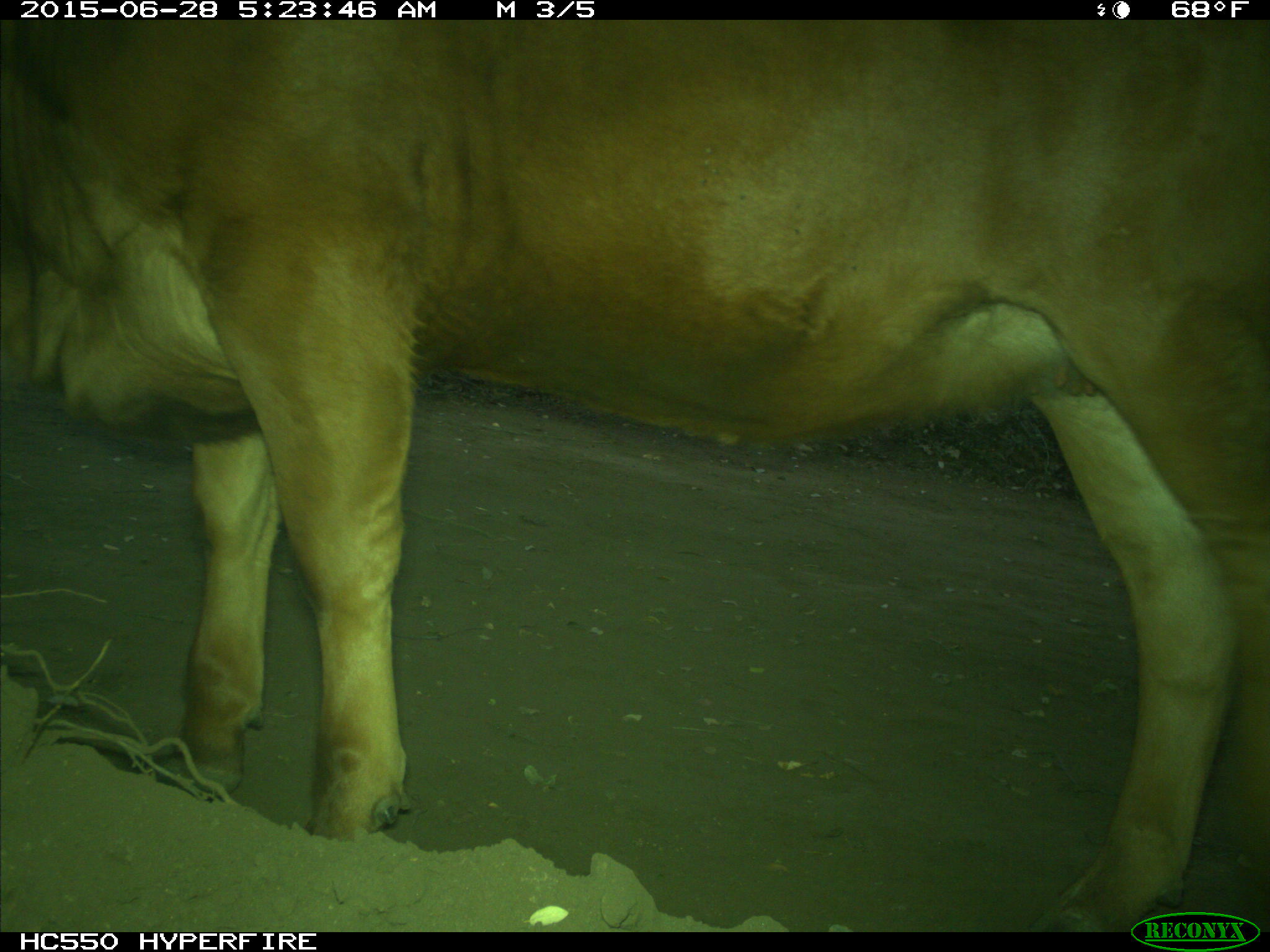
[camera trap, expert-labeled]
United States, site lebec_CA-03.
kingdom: Animalia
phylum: Chordata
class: Mammalia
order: Artiodactyla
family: Bovidae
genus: Bos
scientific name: Bos taurus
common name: domestic cow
Bos taurus (domestic cow).